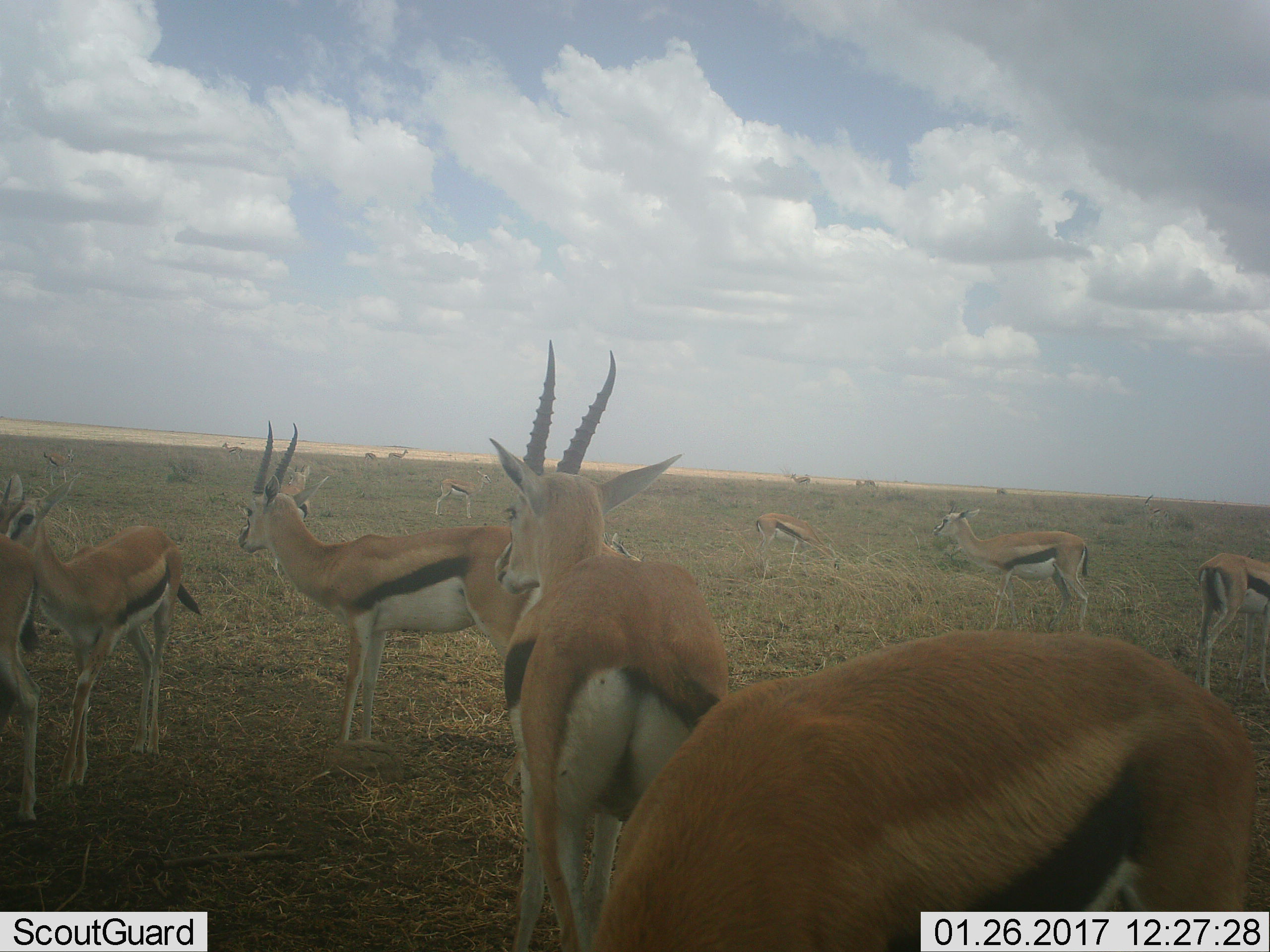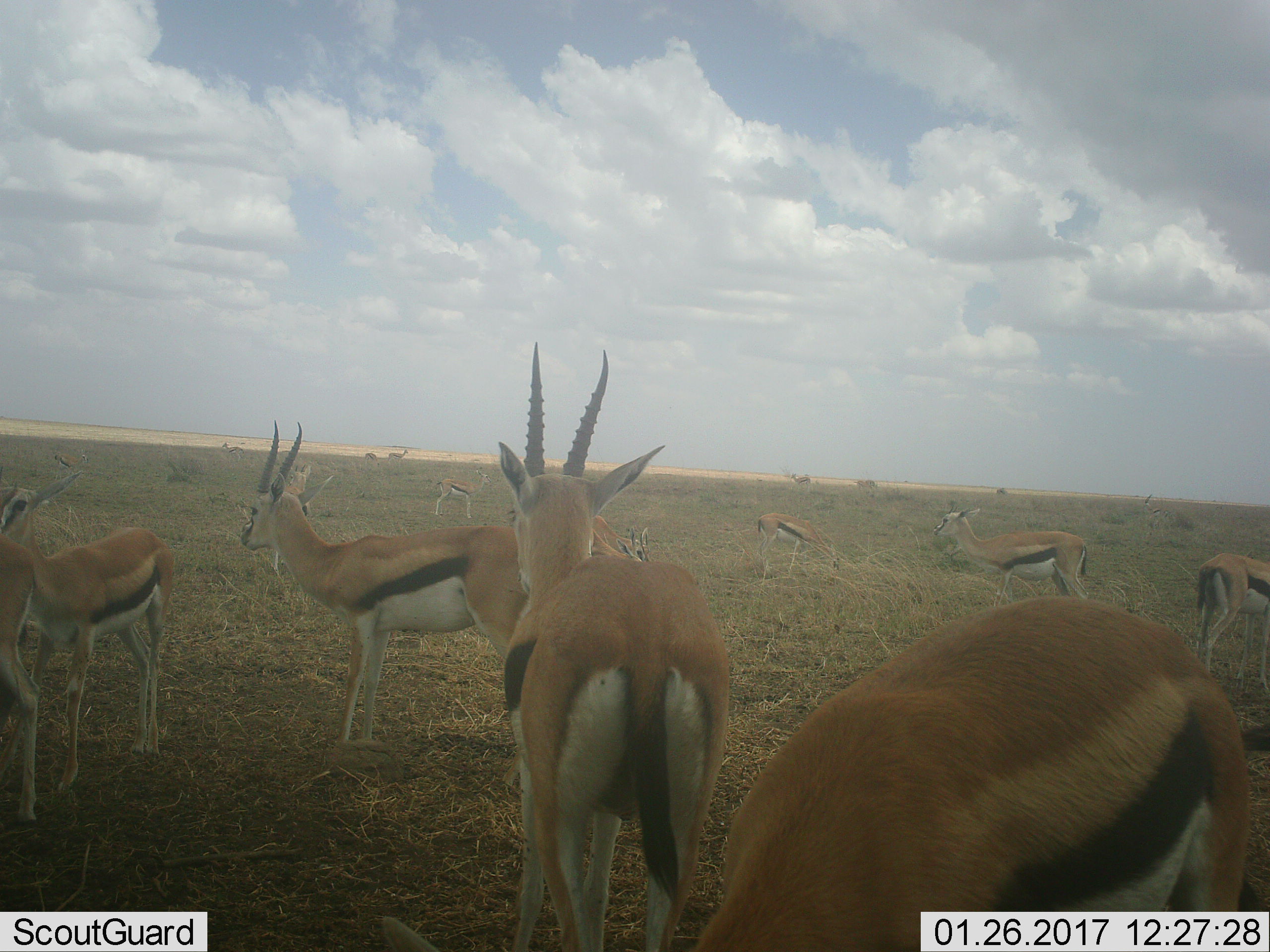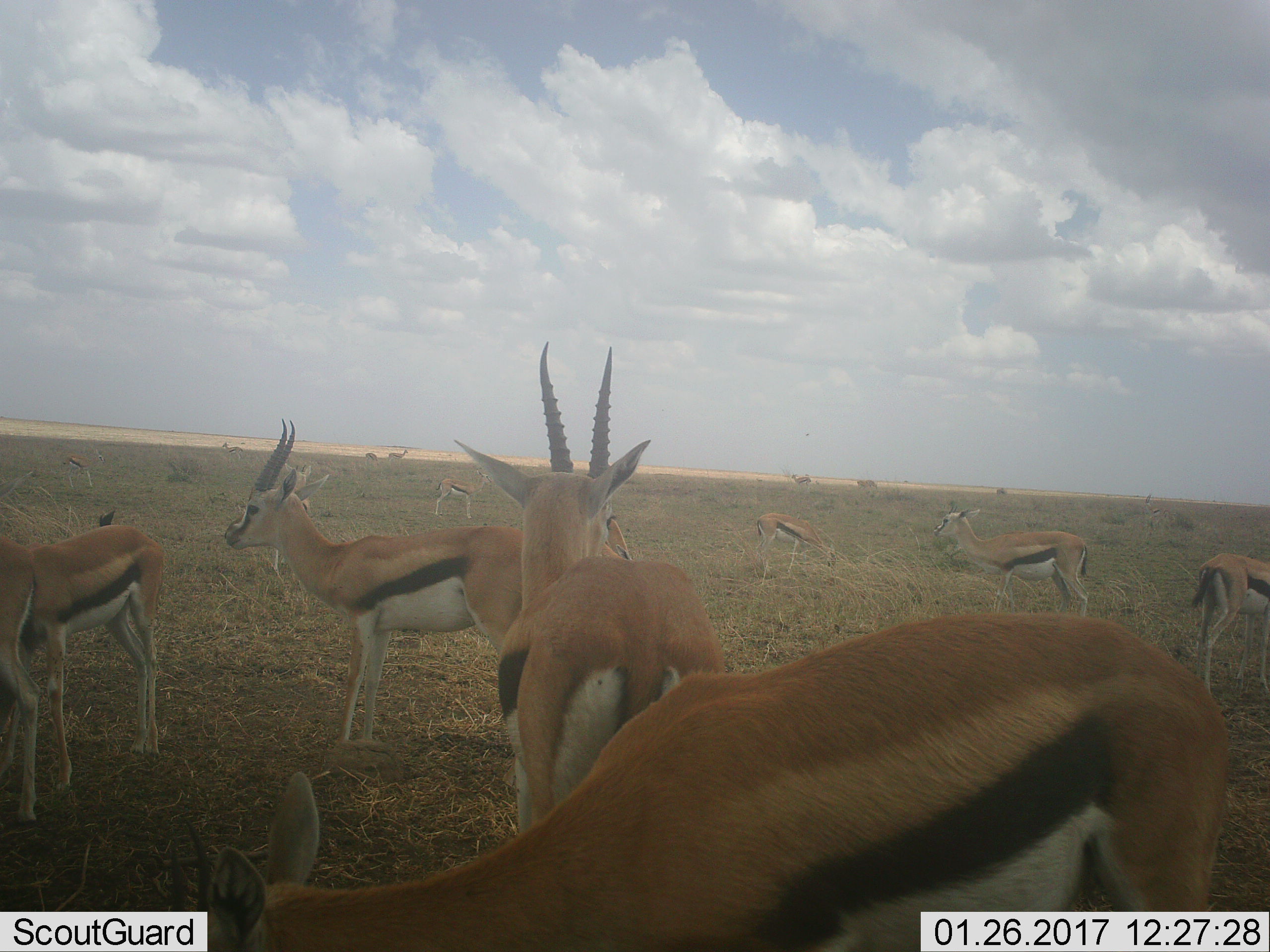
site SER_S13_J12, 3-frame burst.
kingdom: Animalia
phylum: Chordata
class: Mammalia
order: Artiodactyla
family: Bovidae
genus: Eudorcas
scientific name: Eudorcas thomsonii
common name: thomson's gazelle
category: gazellethomsons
Gazellethomsons (thomson's gazelle) (Eudorcas thomsonii), count 11-50. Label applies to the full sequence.